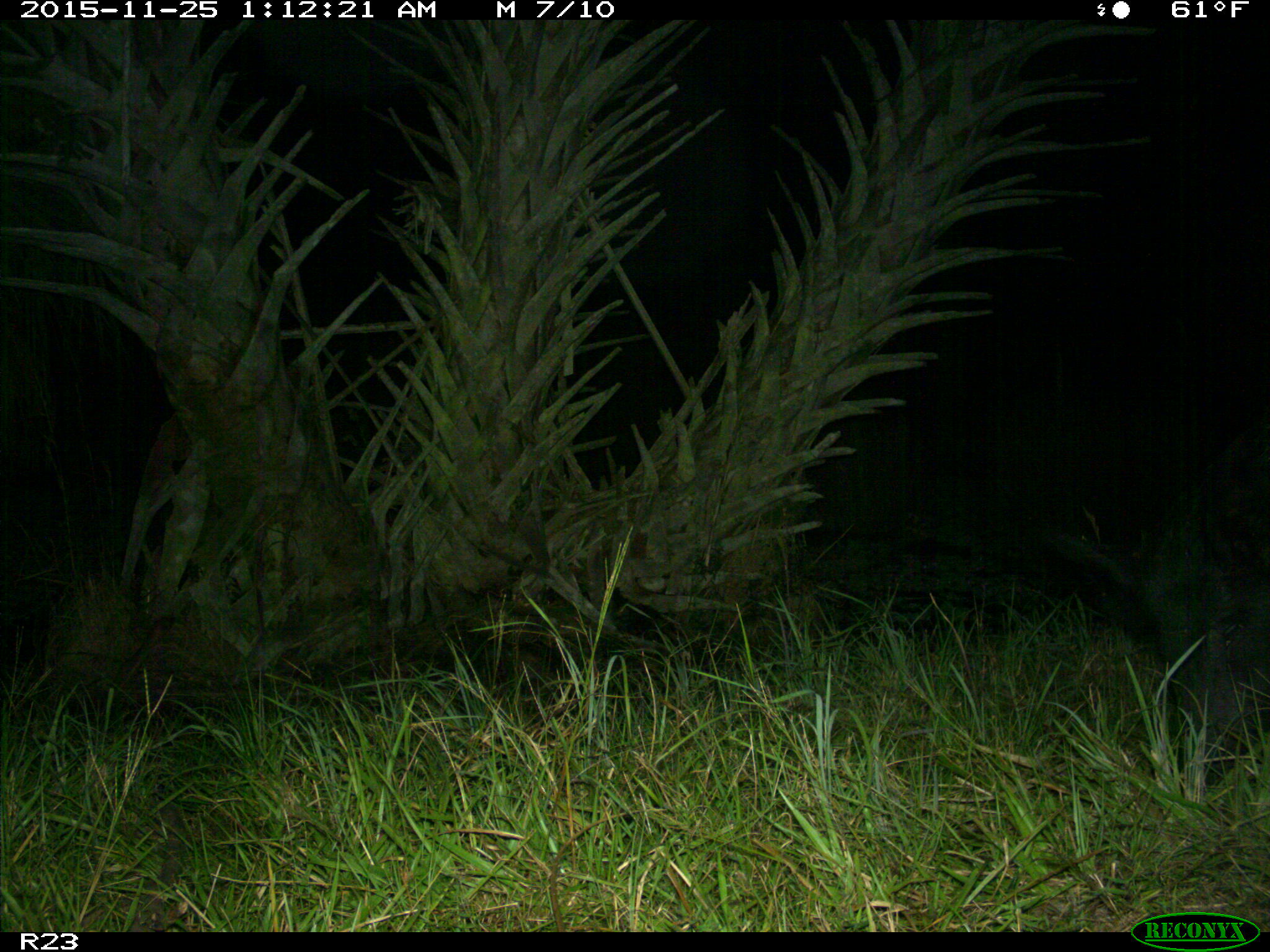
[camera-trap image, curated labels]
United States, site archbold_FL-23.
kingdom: Animalia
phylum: Chordata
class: Mammalia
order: Artiodactyla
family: Suidae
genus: Sus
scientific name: Sus scrofa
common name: wild boar